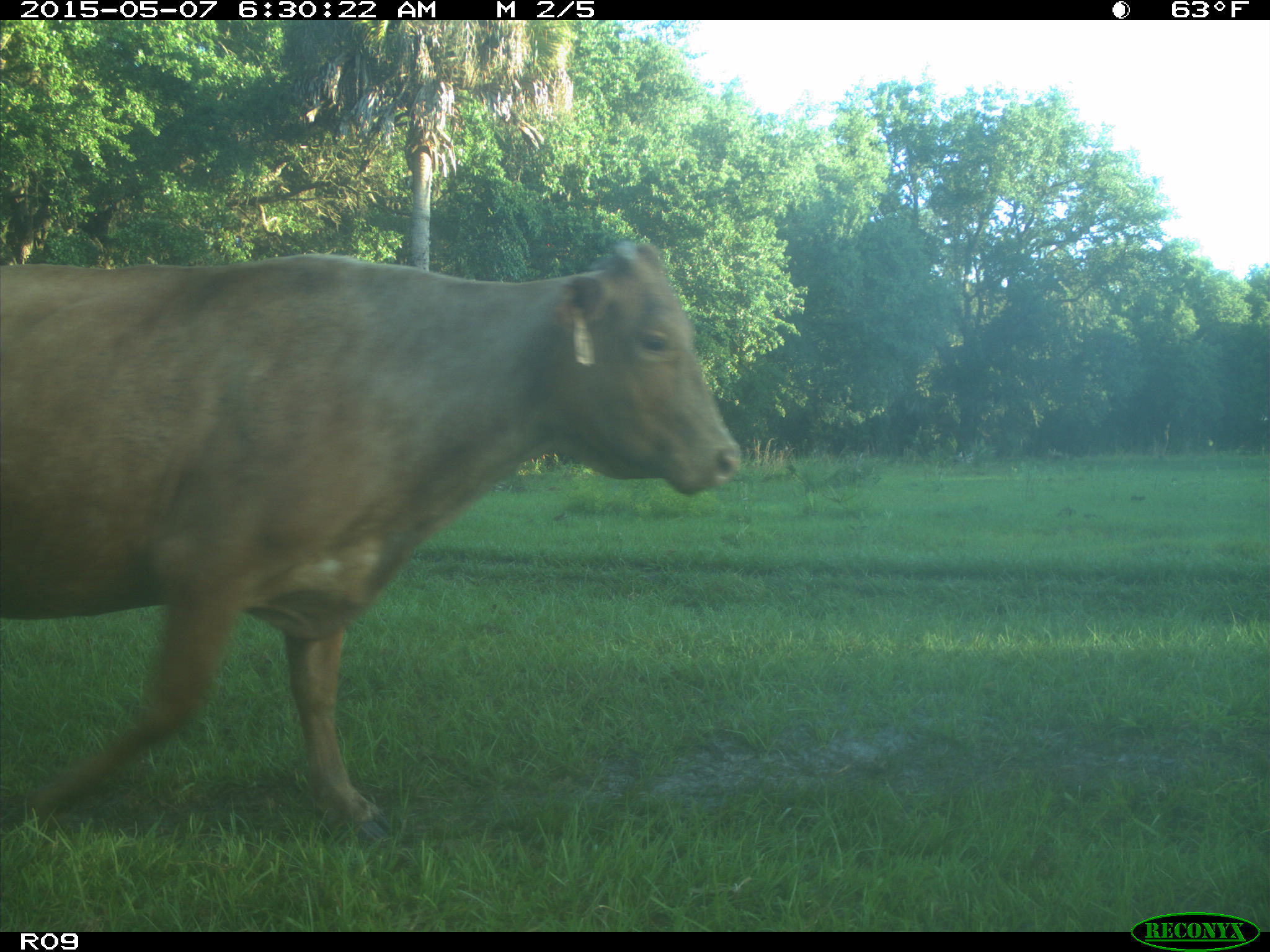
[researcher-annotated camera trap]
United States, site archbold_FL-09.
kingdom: Animalia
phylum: Chordata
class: Mammalia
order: Artiodactyla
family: Bovidae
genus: Bos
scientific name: Bos taurus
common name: domestic cow